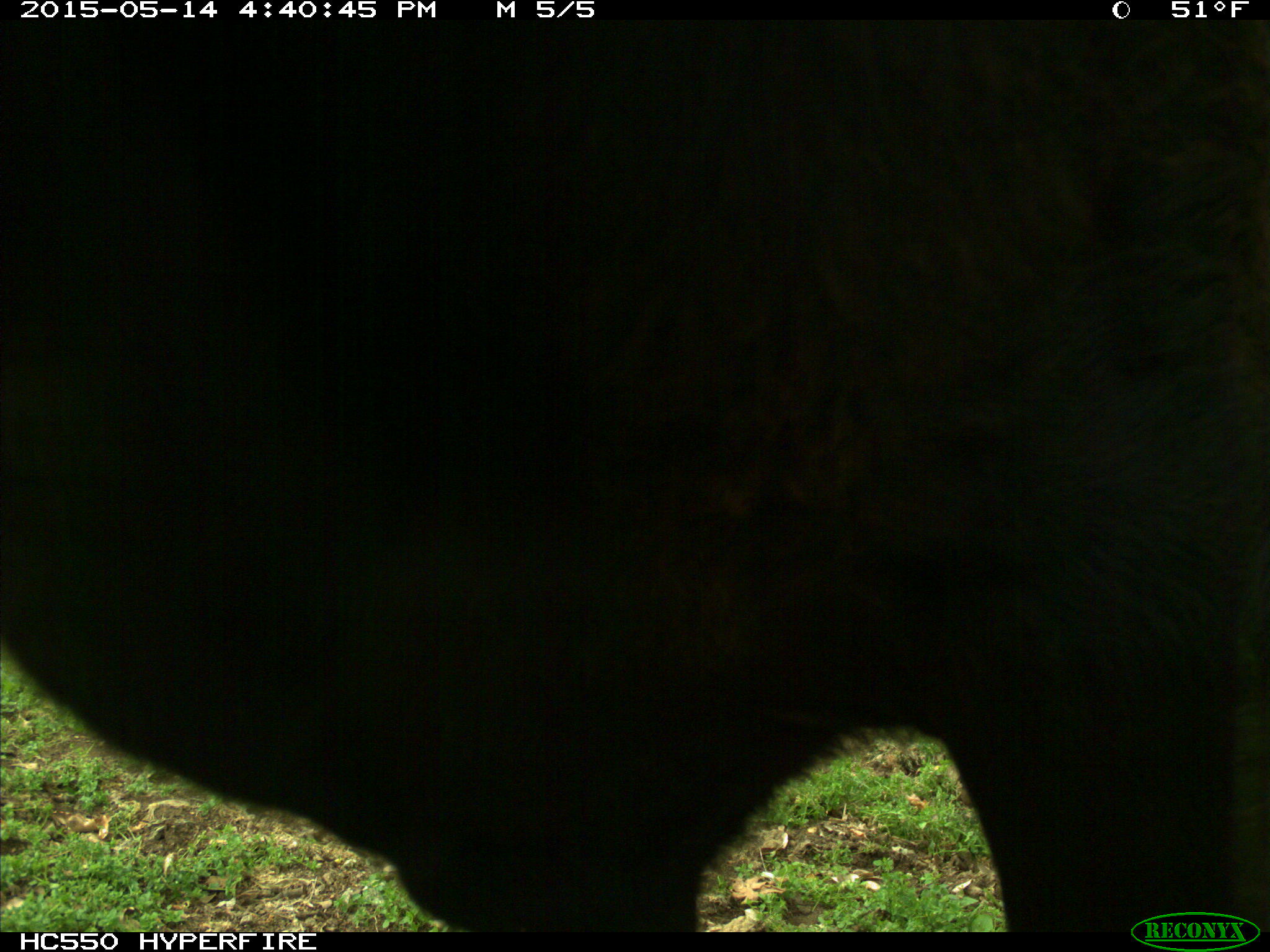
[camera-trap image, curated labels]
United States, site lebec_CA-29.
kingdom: Animalia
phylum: Chordata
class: Mammalia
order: Artiodactyla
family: Bovidae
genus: Bos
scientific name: Bos taurus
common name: domestic cow